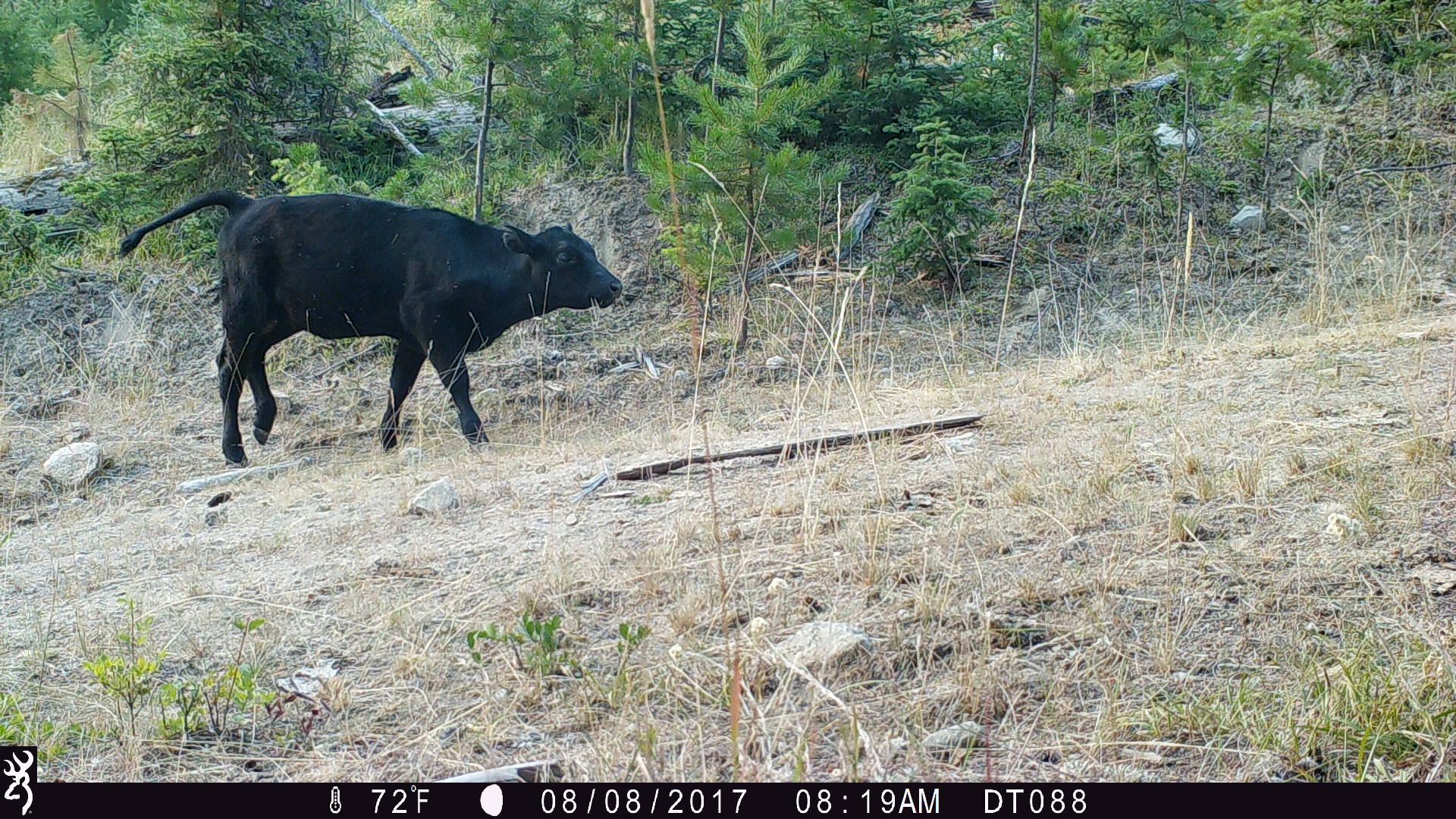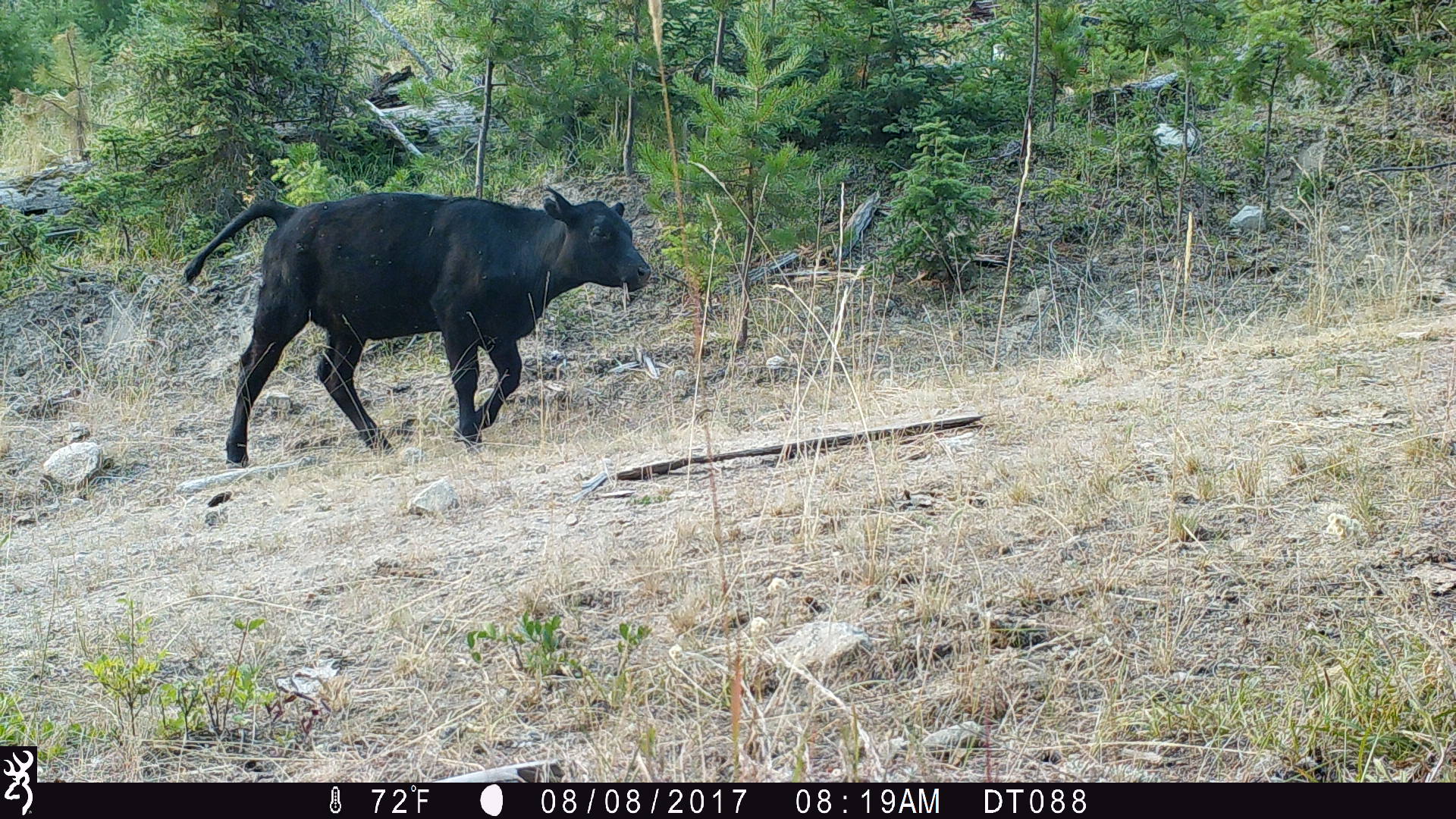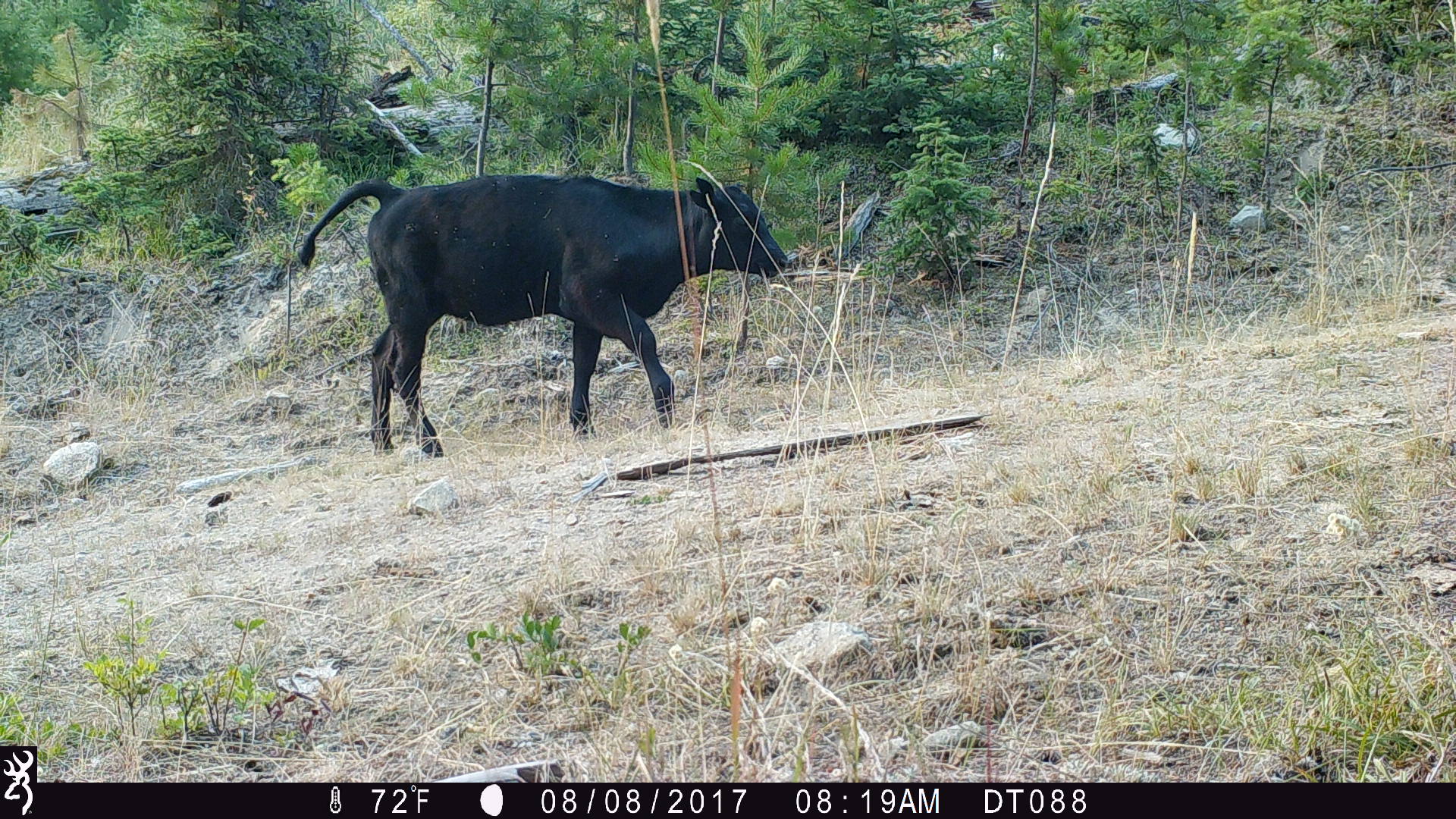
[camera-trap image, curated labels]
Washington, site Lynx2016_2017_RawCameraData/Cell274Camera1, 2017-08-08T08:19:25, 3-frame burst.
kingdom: Animalia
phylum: Chordata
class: Mammalia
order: Artiodactyla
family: Bovidae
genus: Bos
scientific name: Bos taurus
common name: domestic cattle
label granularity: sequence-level